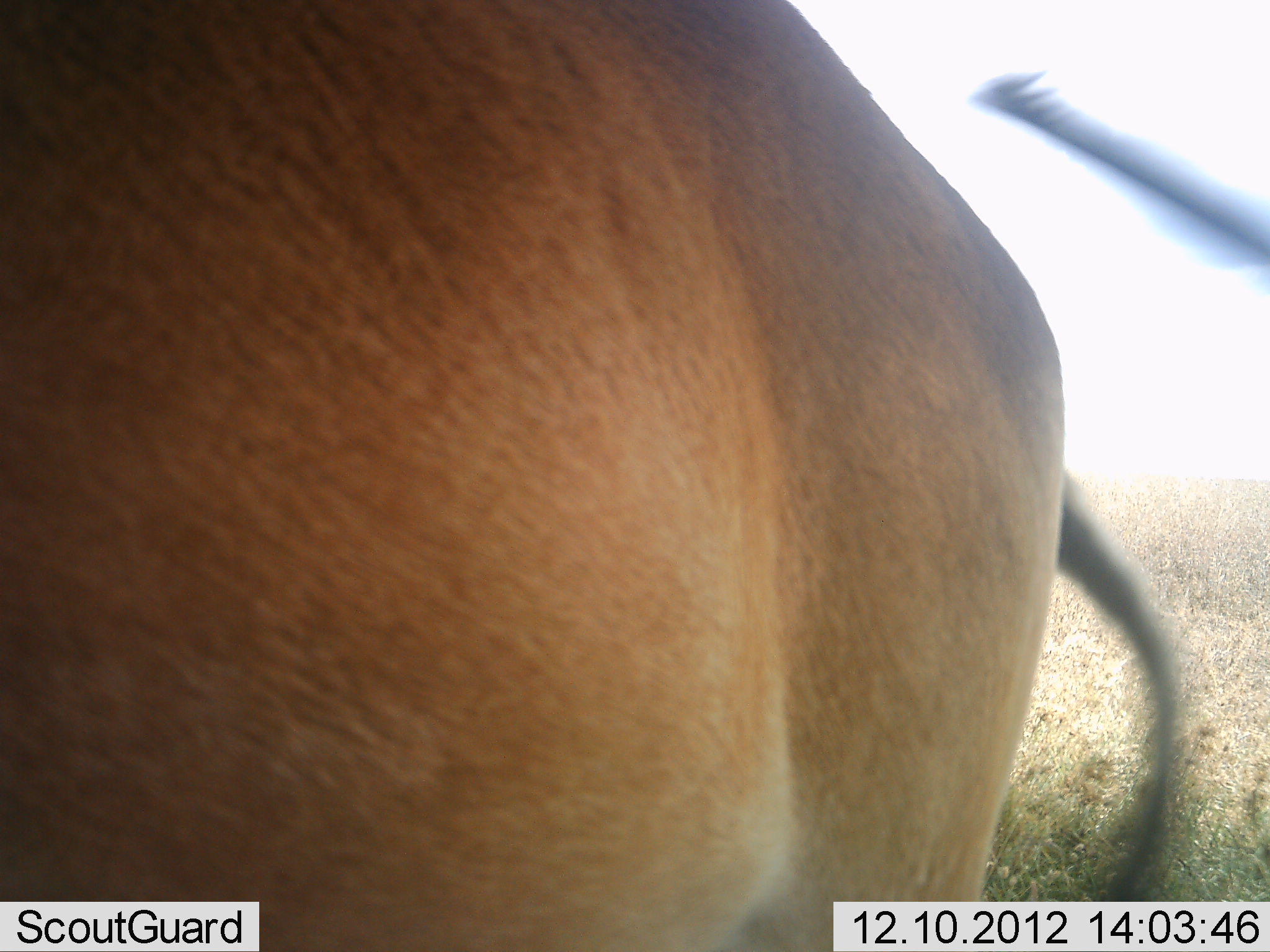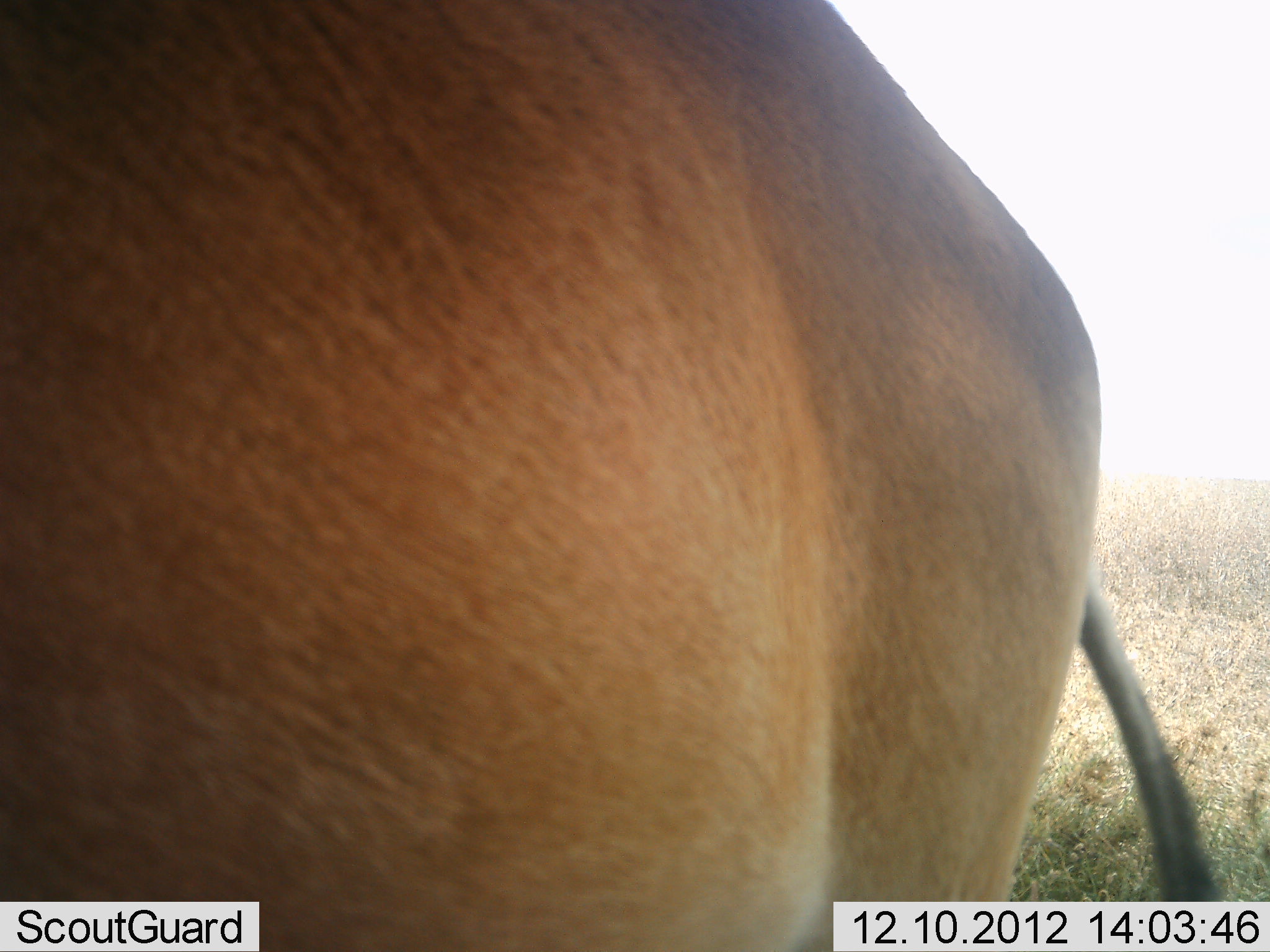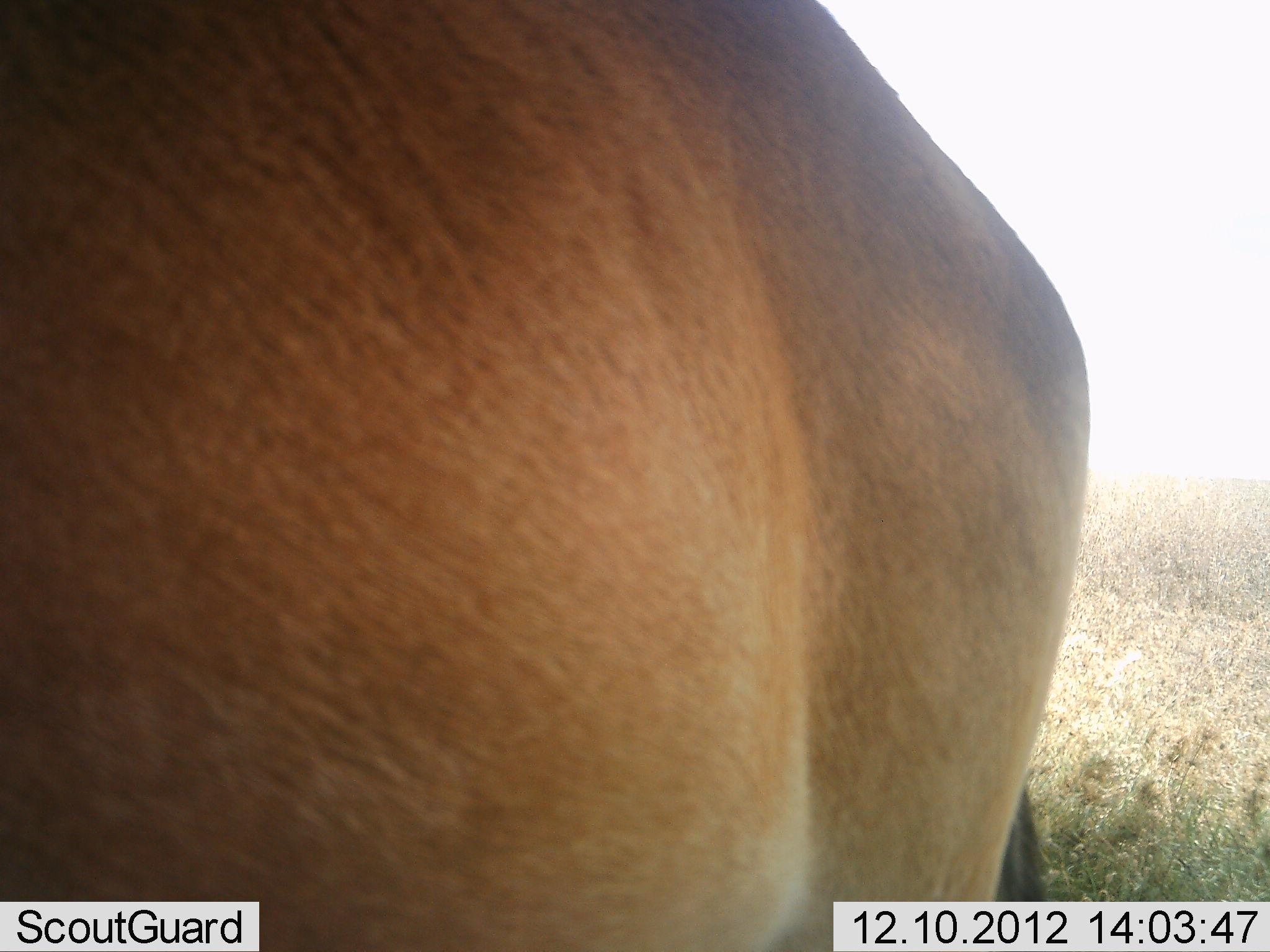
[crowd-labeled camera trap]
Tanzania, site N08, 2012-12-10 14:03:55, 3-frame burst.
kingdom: Animalia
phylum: Chordata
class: Mammalia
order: Artiodactyla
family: Bovidae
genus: Alcelaphus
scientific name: Alcelaphus buselaphus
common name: hartebeest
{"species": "hartebeest (Alcelaphus buselaphus)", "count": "1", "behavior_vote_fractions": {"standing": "100%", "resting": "0%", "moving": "0%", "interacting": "0%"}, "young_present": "0%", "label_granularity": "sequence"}